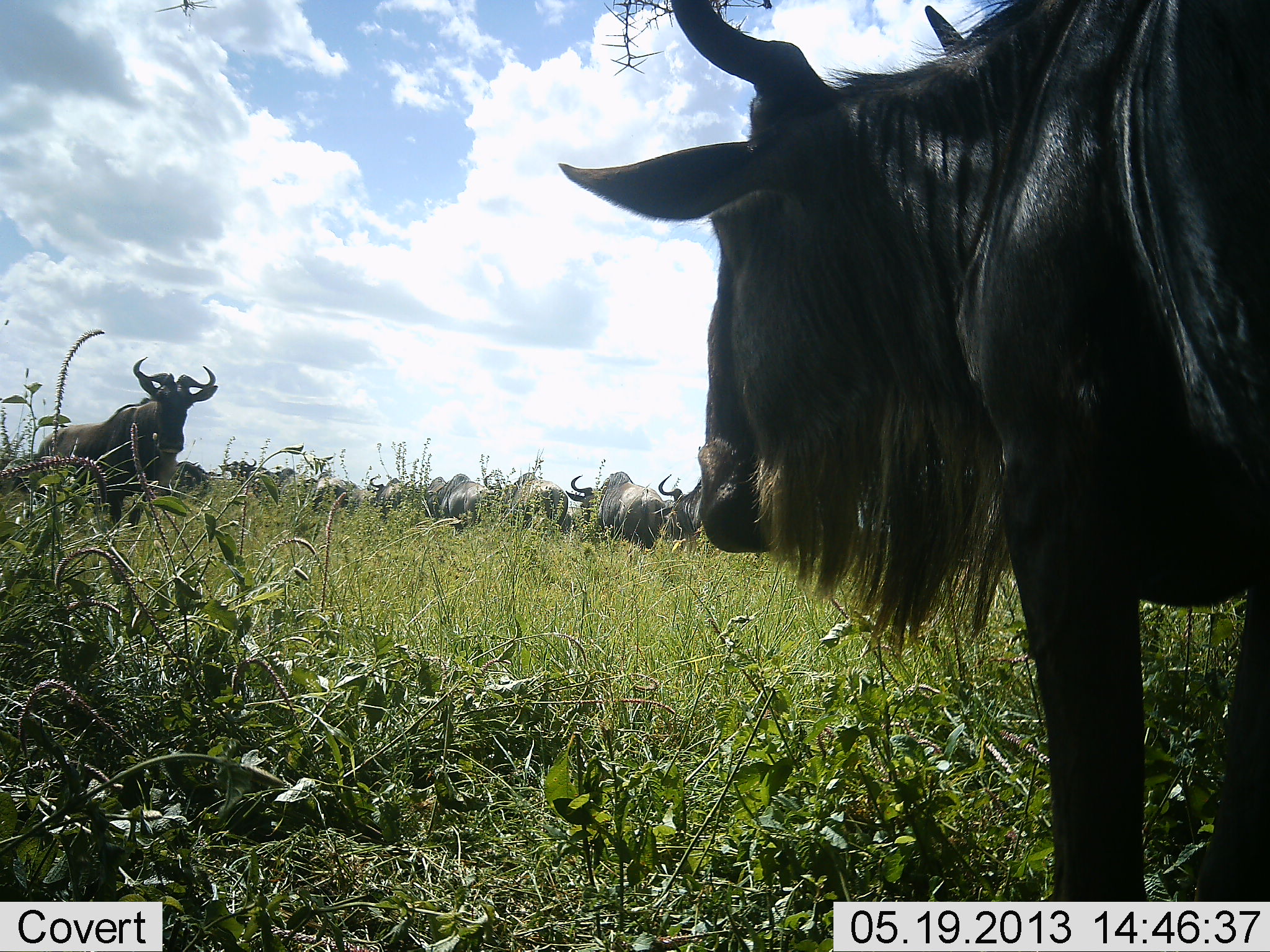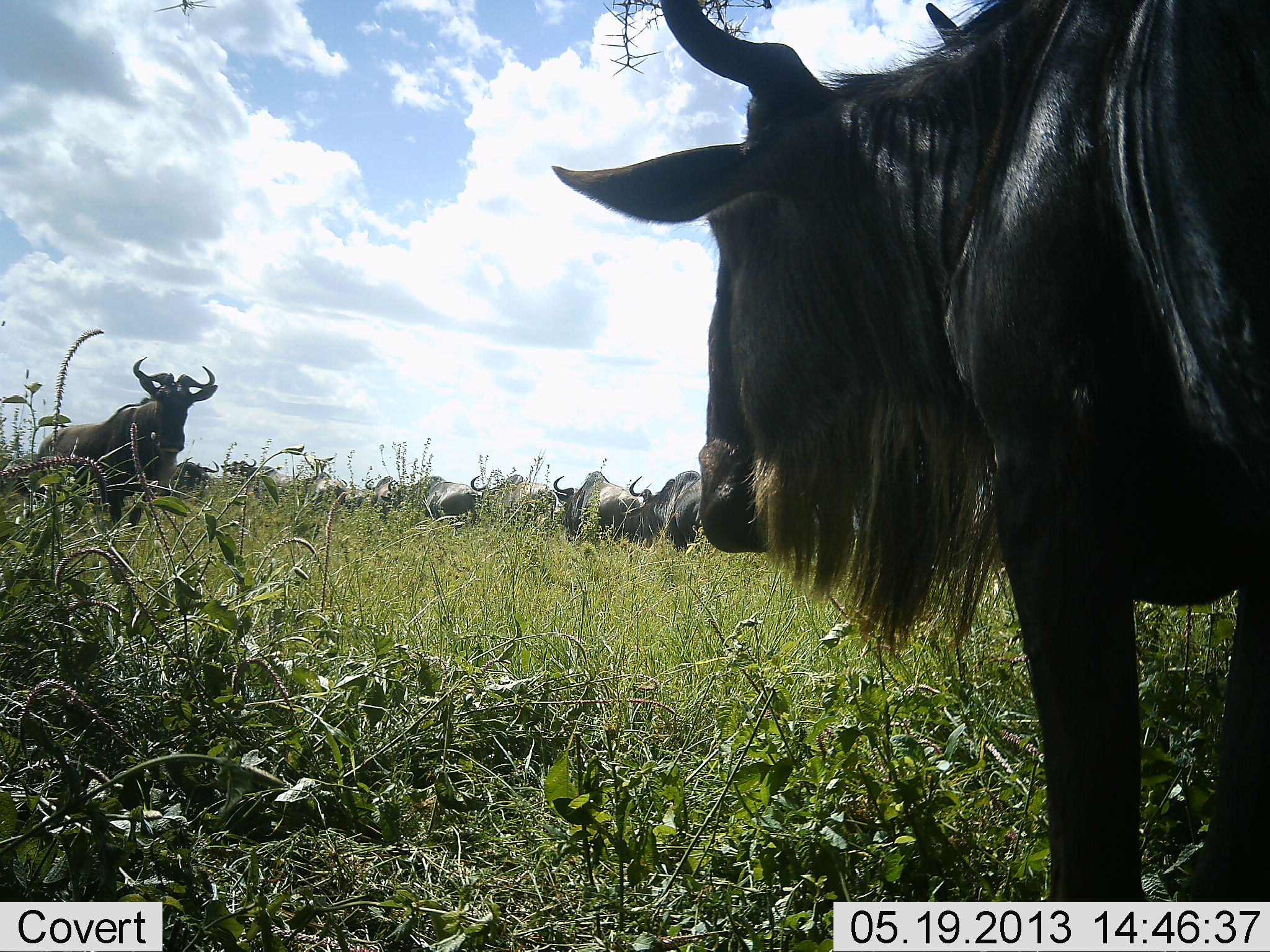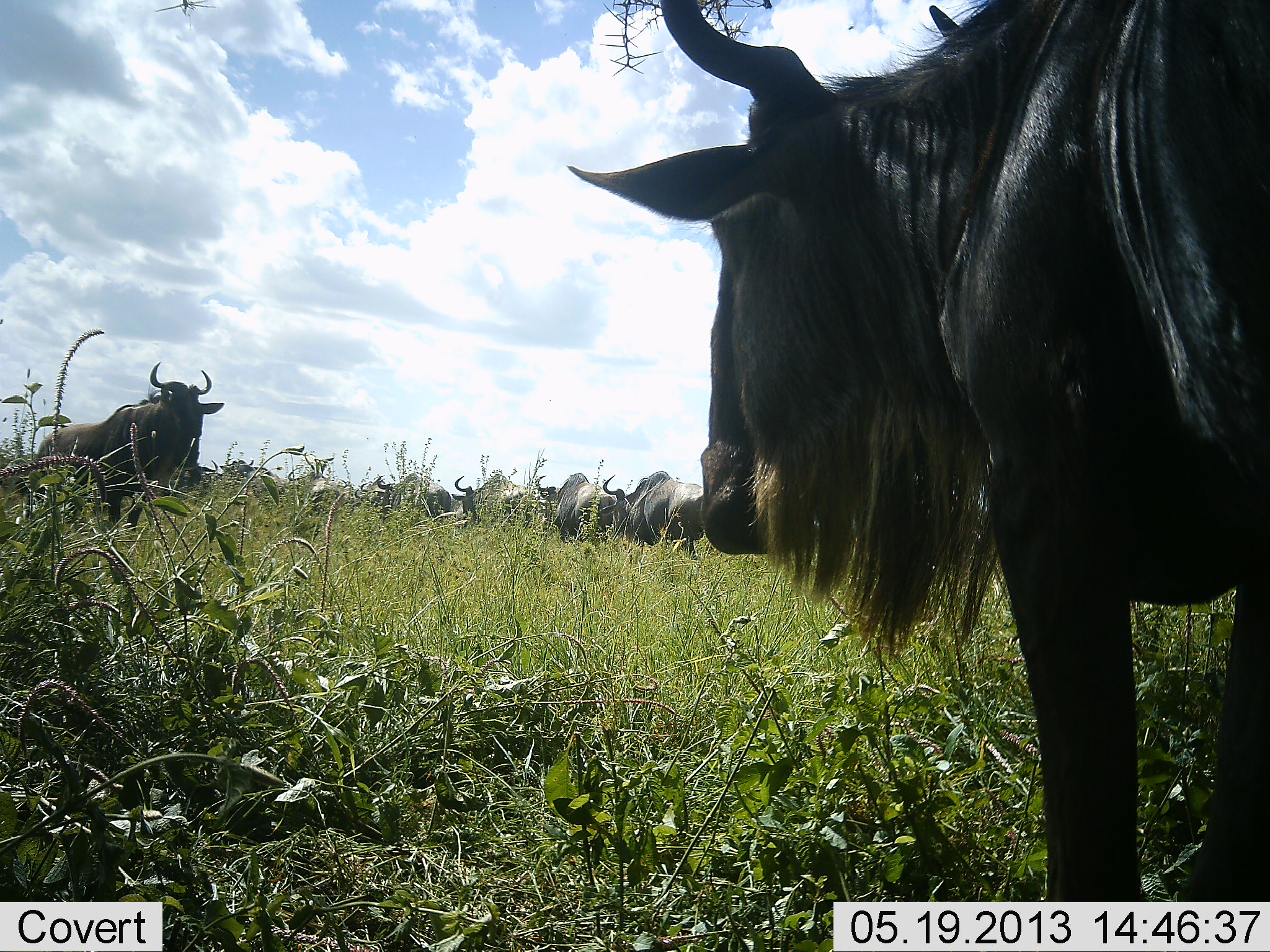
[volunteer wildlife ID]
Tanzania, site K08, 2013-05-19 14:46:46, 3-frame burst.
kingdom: Animalia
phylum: Chordata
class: Mammalia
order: Artiodactyla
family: Bovidae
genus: Connochaetes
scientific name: Connochaetes taurinus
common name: blue wildebeest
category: wildebeest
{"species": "wildebeest (blue wildebeest) (Connochaetes taurinus)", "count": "11-50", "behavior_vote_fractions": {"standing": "82%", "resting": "5%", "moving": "86%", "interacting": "9%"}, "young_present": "0%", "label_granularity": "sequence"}